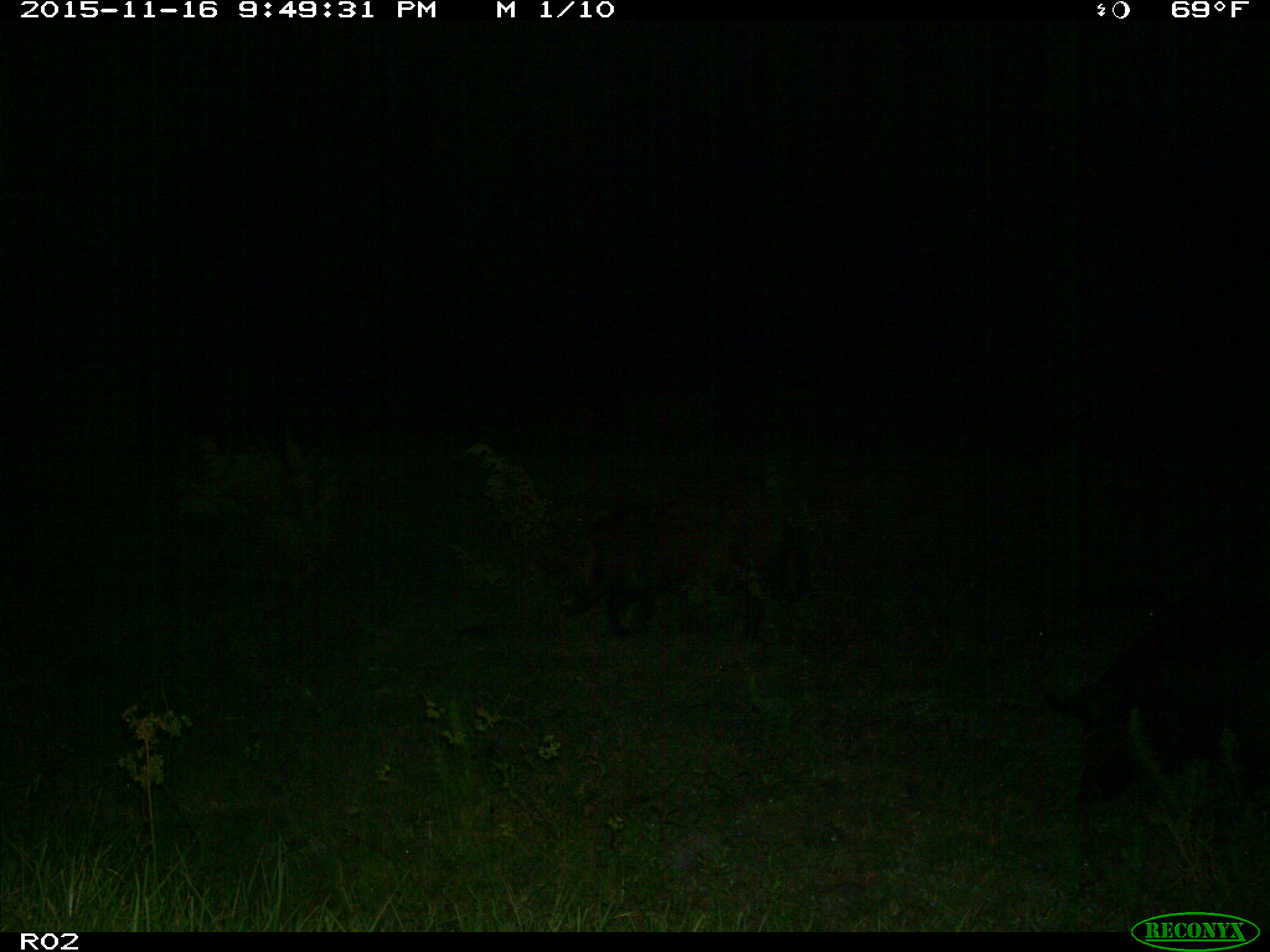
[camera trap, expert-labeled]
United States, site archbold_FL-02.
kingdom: Animalia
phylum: Chordata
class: Mammalia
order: Artiodactyla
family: Suidae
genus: Sus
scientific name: Sus scrofa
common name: wild boar